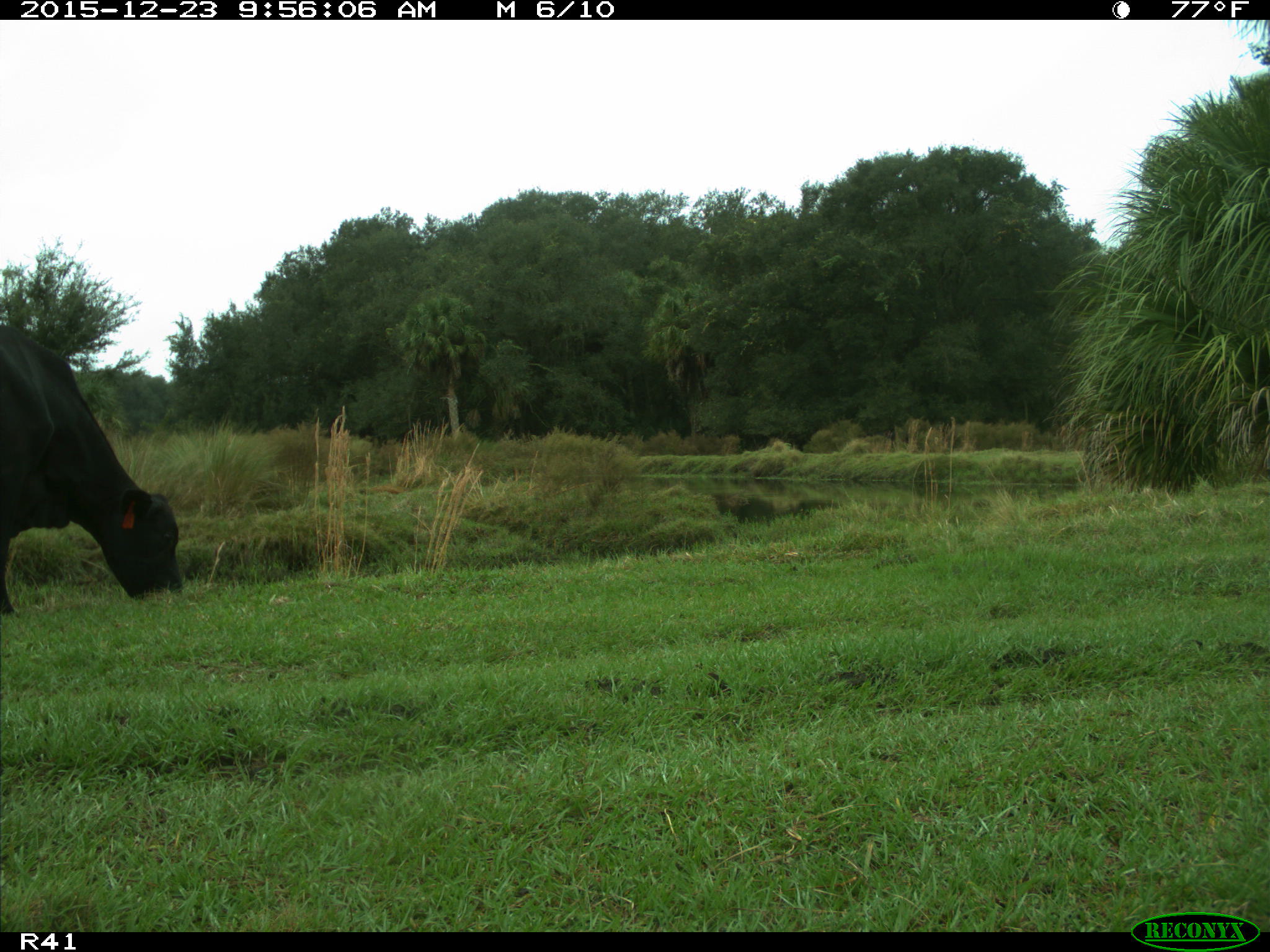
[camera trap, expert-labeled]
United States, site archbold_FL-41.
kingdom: Animalia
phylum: Chordata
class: Mammalia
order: Artiodactyla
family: Bovidae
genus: Bos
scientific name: Bos taurus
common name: domestic cow